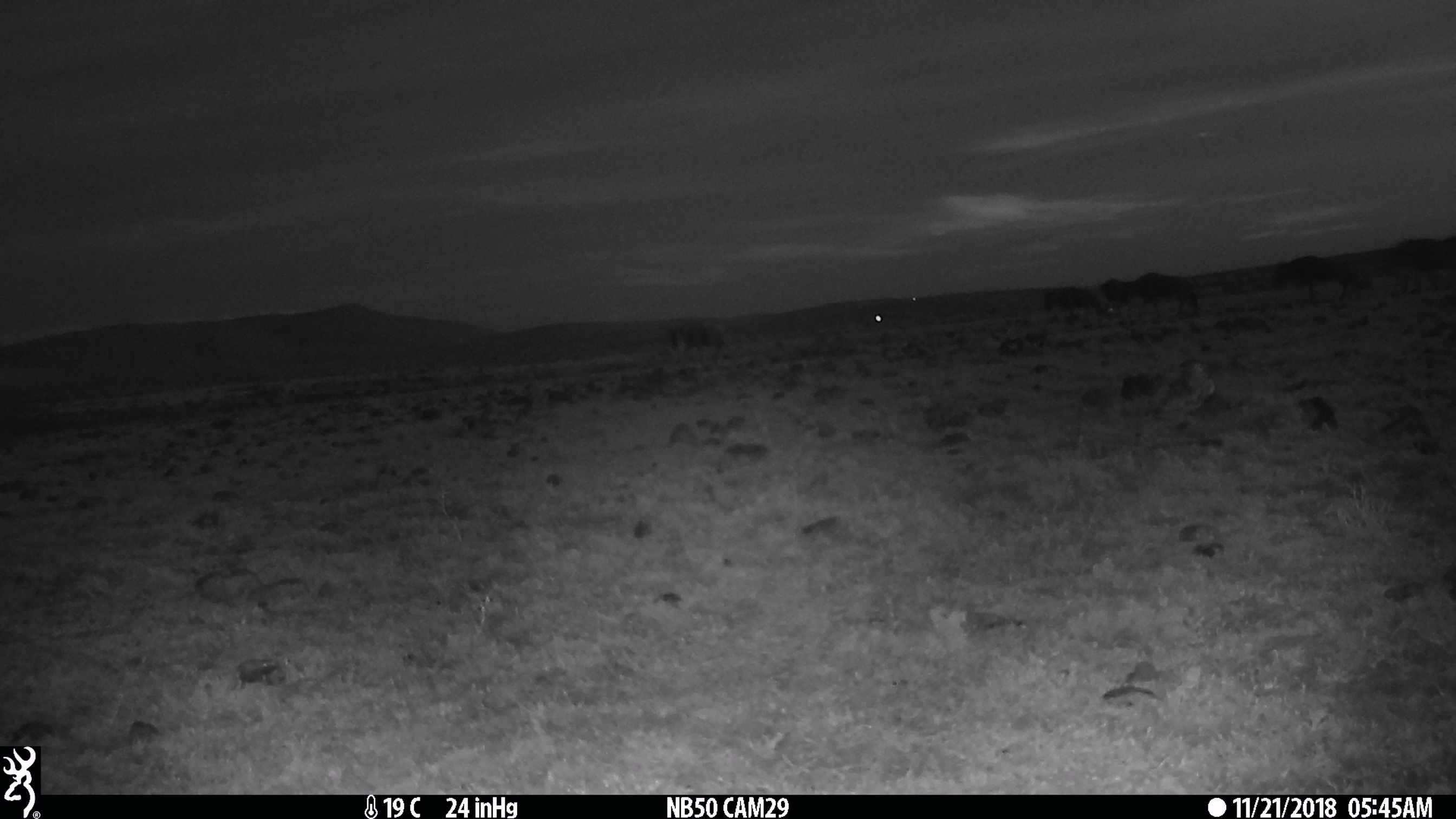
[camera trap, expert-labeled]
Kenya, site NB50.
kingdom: Animalia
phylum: Chordata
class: Mammalia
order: Artiodactyla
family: Bovidae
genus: Connochaetes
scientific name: Connochaetes taurinus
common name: blue wildebeest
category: wildebeest